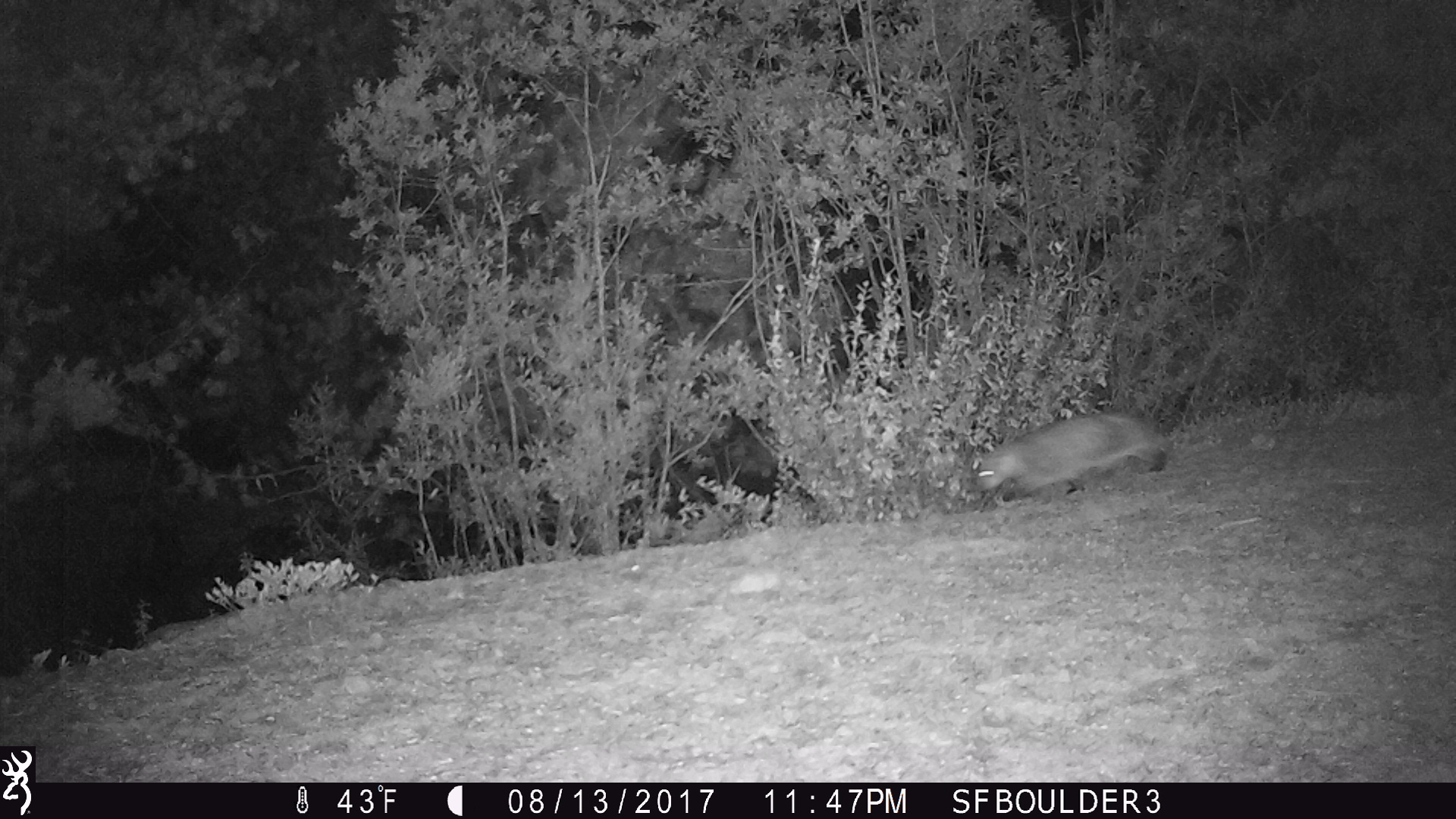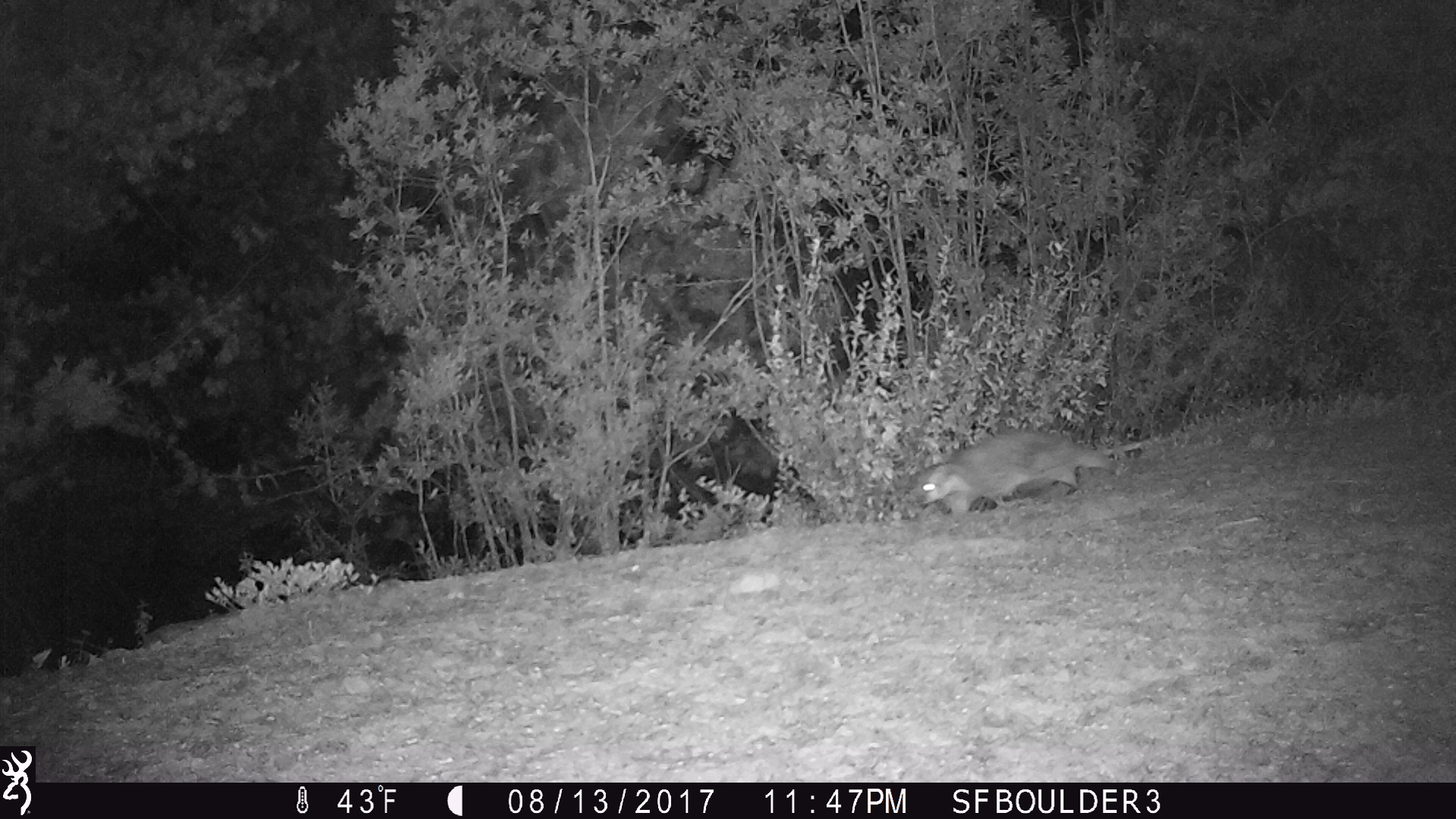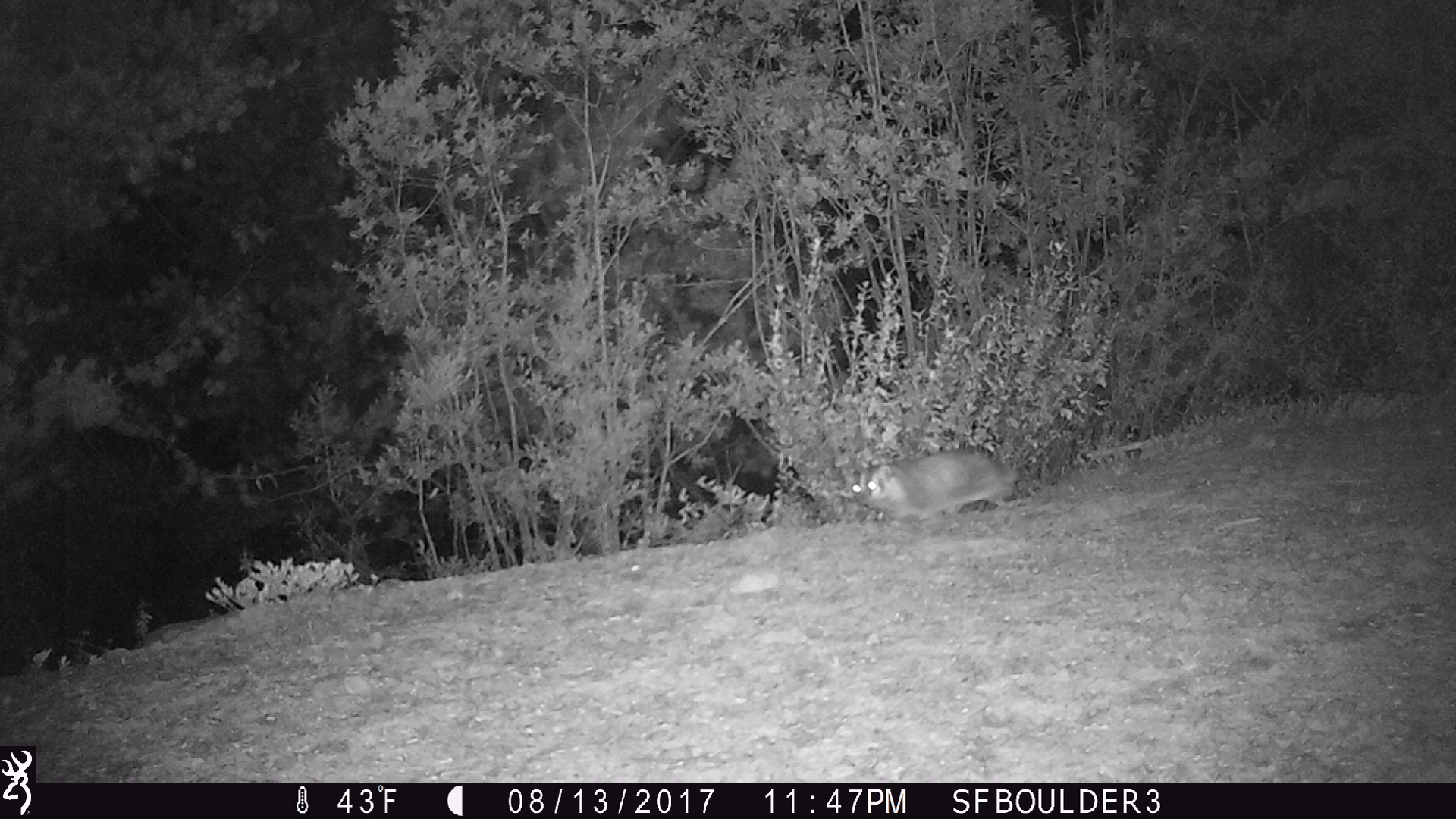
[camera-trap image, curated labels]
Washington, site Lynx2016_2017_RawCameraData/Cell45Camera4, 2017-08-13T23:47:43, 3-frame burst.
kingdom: Animalia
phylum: Chordata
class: Mammalia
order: Carnivora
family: Mustelidae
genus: Taxidea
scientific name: Taxidea taxus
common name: american badger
Taxidea taxus (american badger). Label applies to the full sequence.